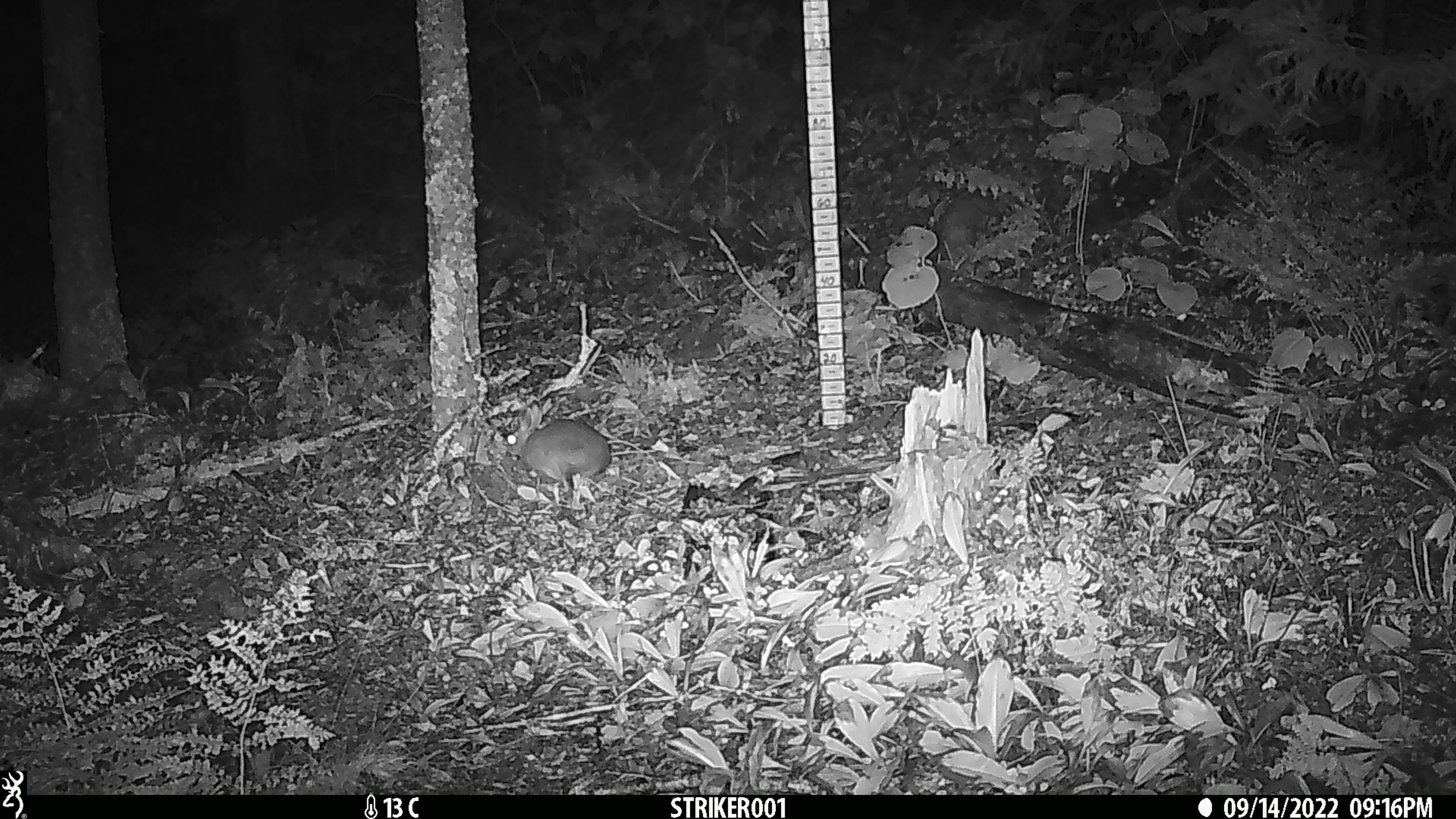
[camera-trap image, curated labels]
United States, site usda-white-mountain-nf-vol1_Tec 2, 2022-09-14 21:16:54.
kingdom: Animalia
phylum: Chordata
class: Mammalia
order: Lagomorpha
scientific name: Lagomorpha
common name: rabbit or hare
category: rabbit or hare sp.